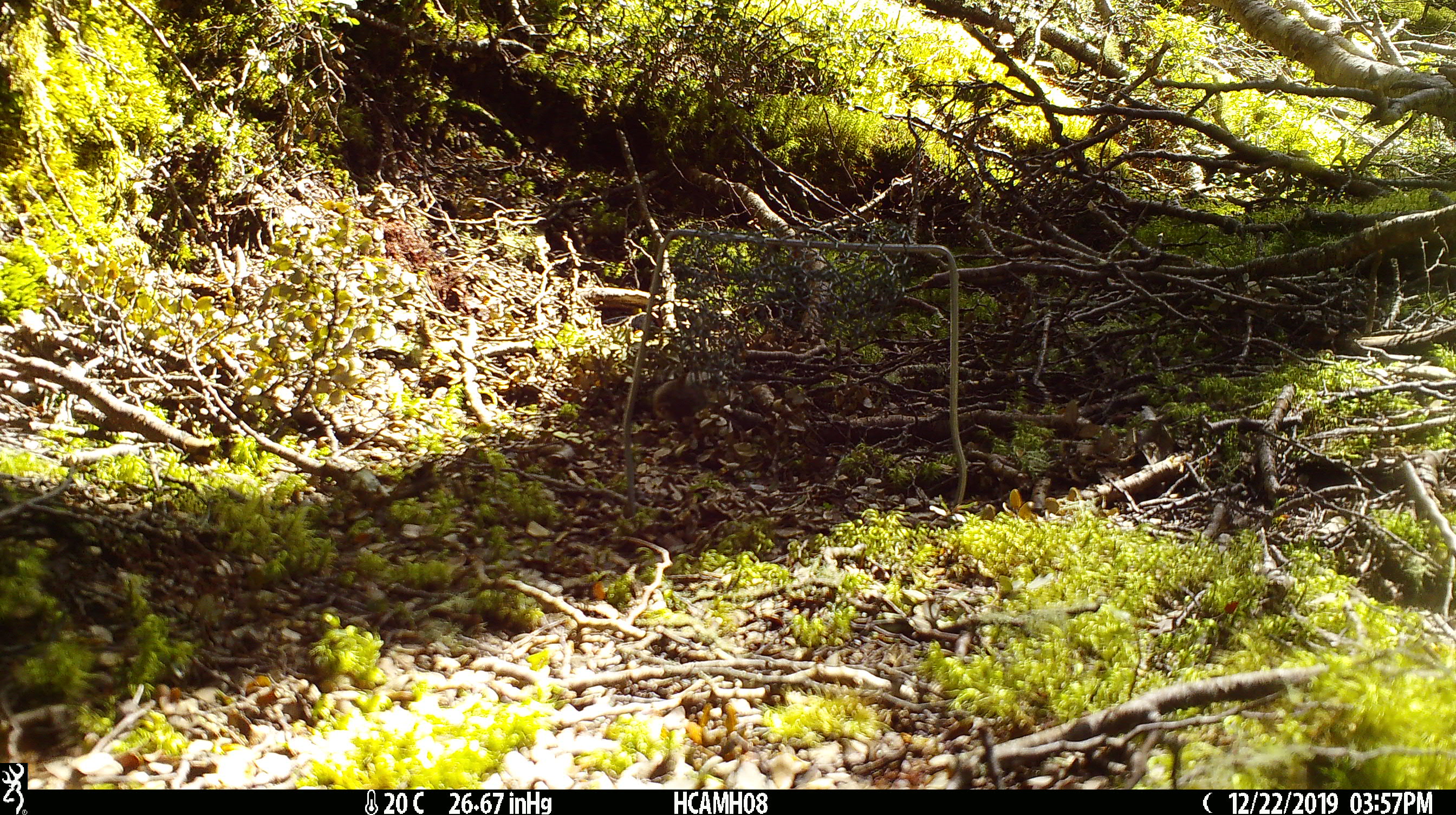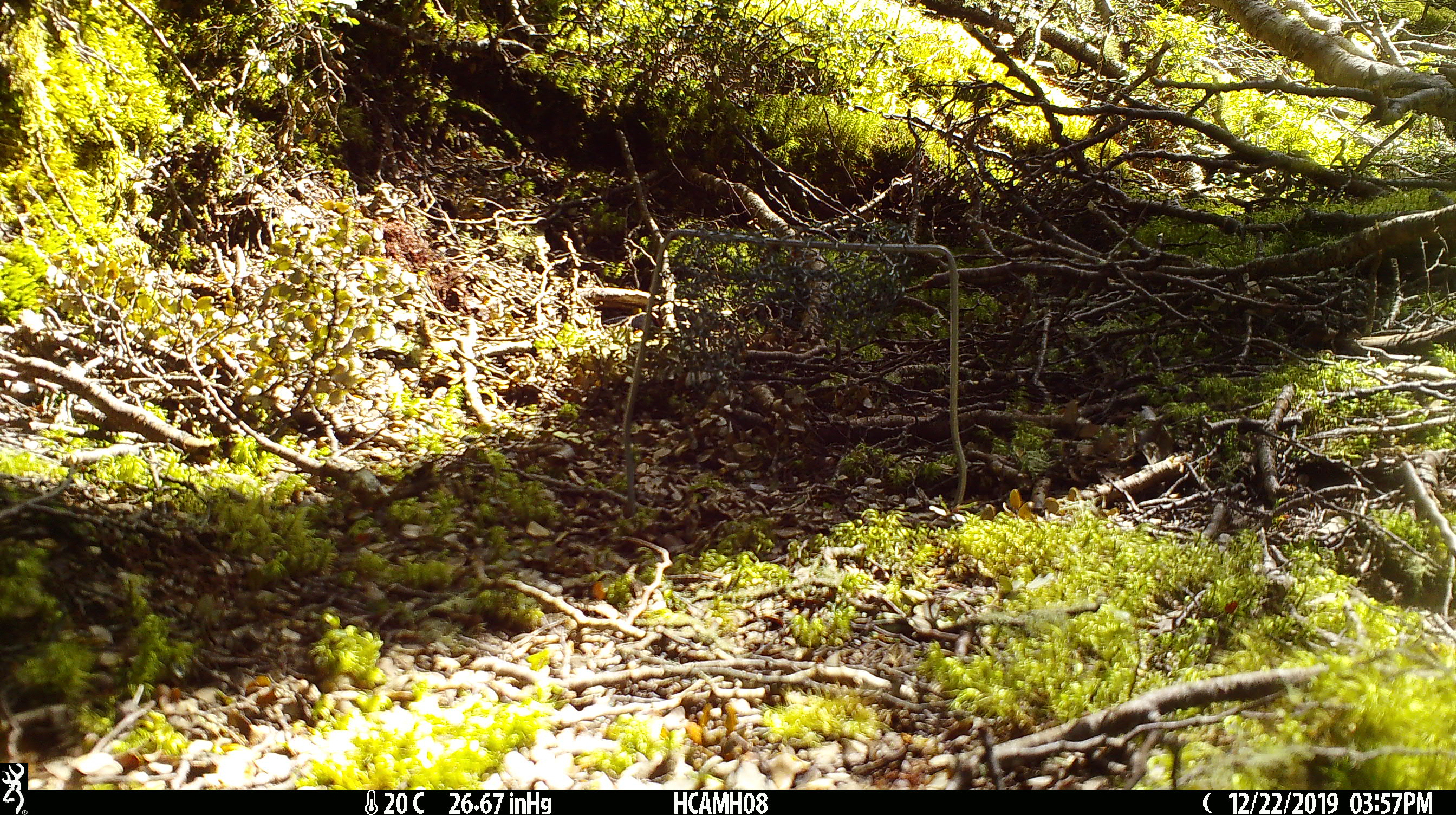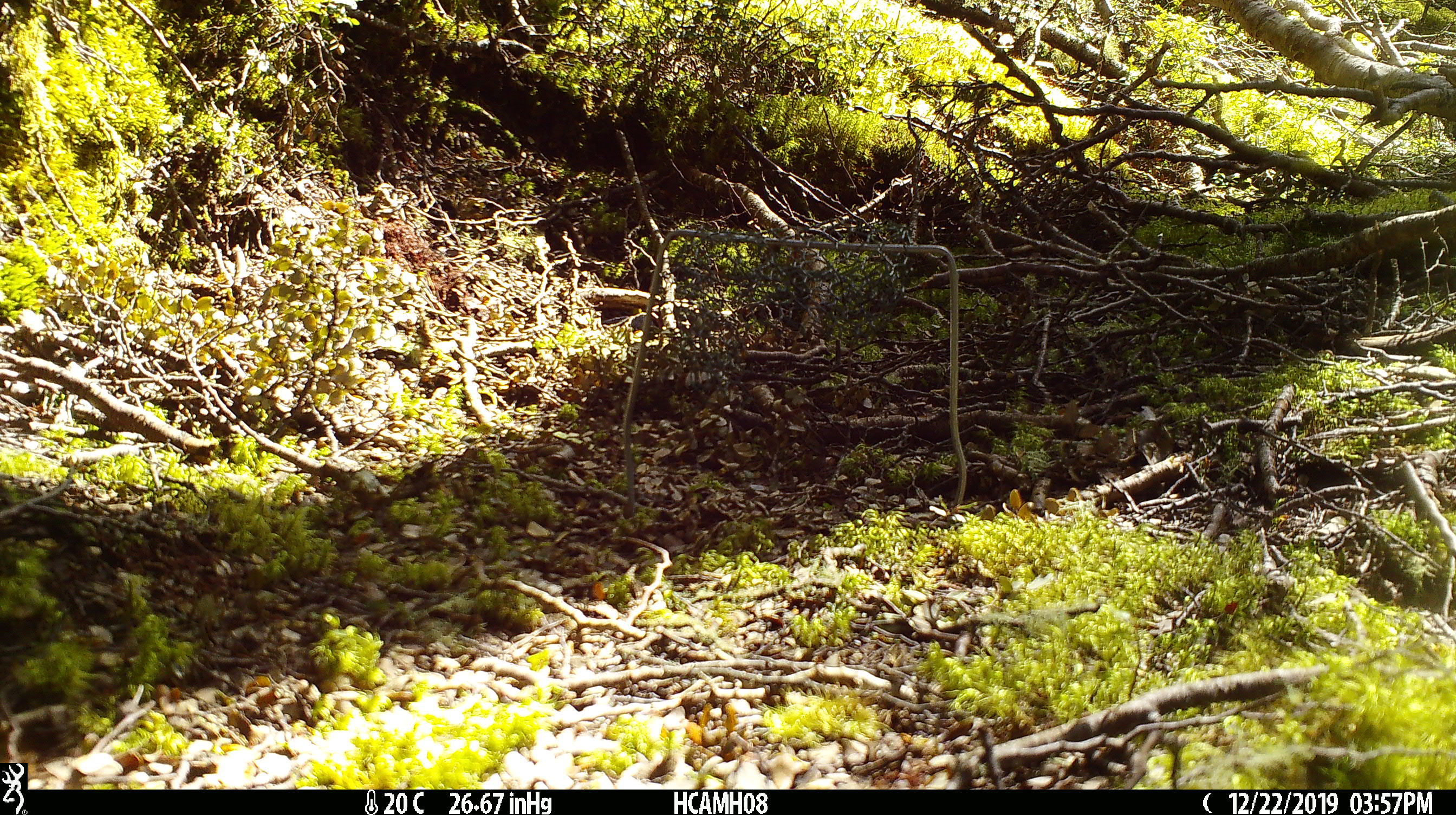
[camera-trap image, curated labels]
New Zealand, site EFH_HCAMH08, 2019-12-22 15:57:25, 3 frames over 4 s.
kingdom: Animalia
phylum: Chordata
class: Mammalia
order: Rodentia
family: Muridae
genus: Mus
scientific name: Mus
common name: mouse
Mouse (Mus).